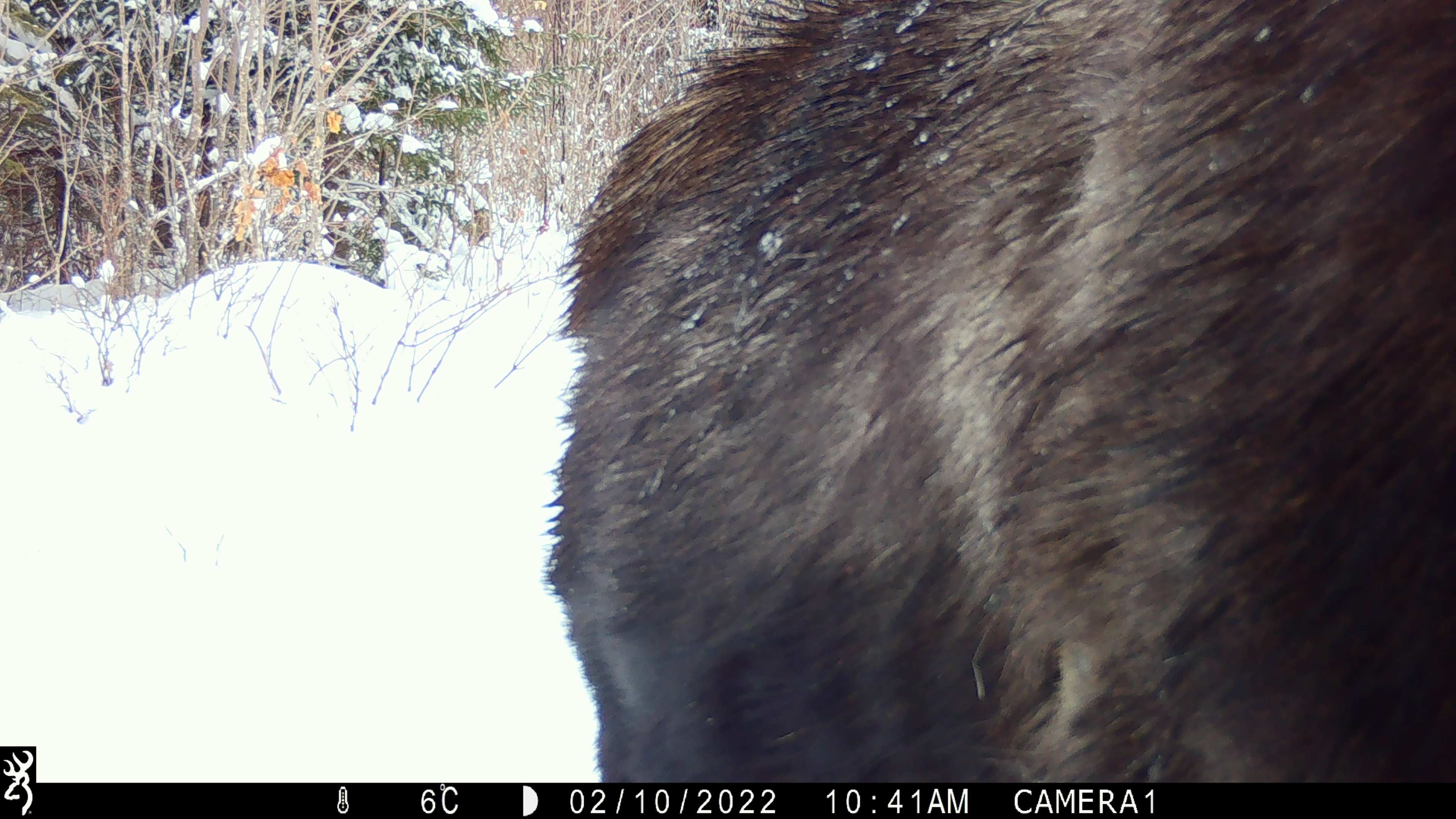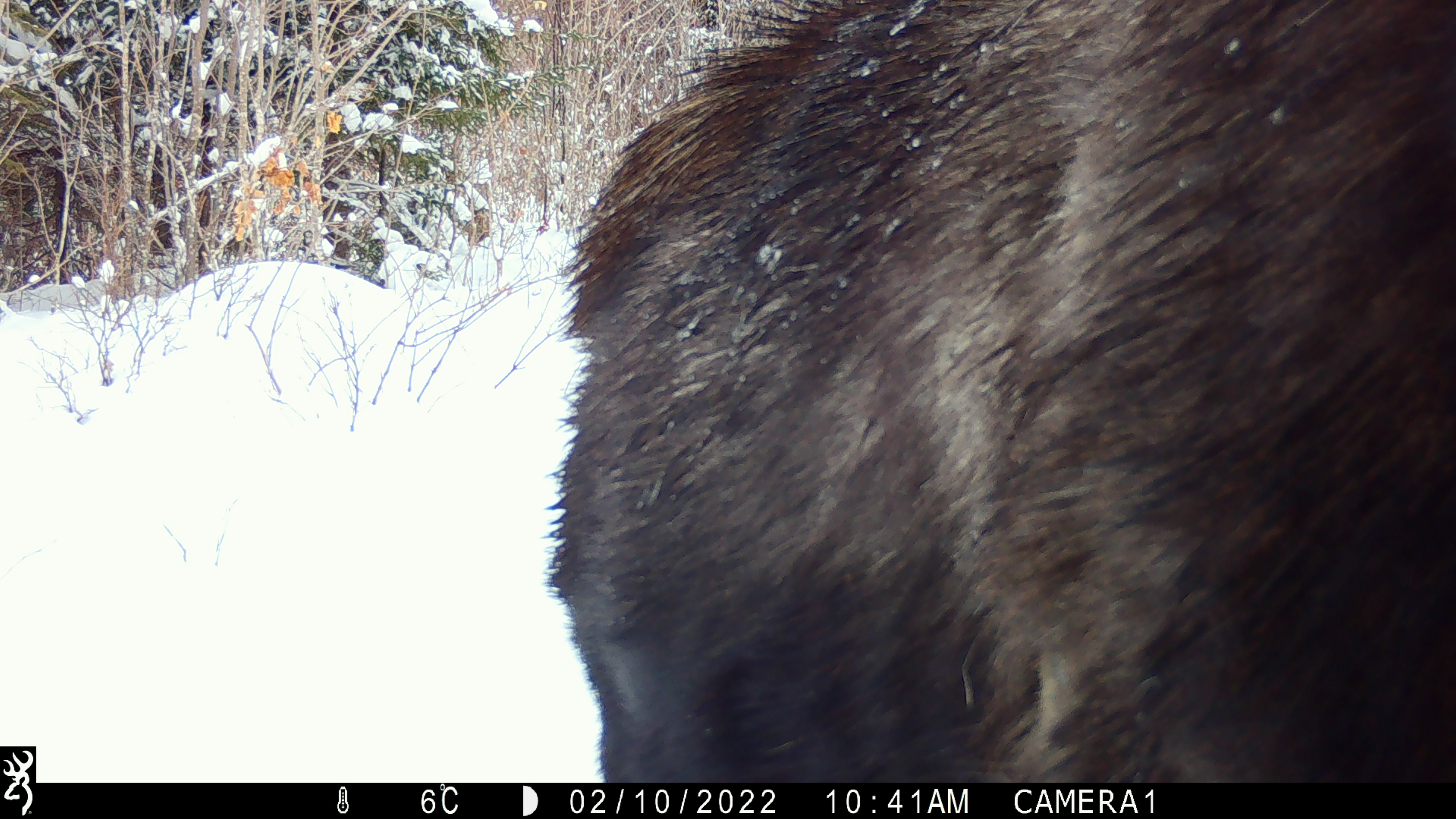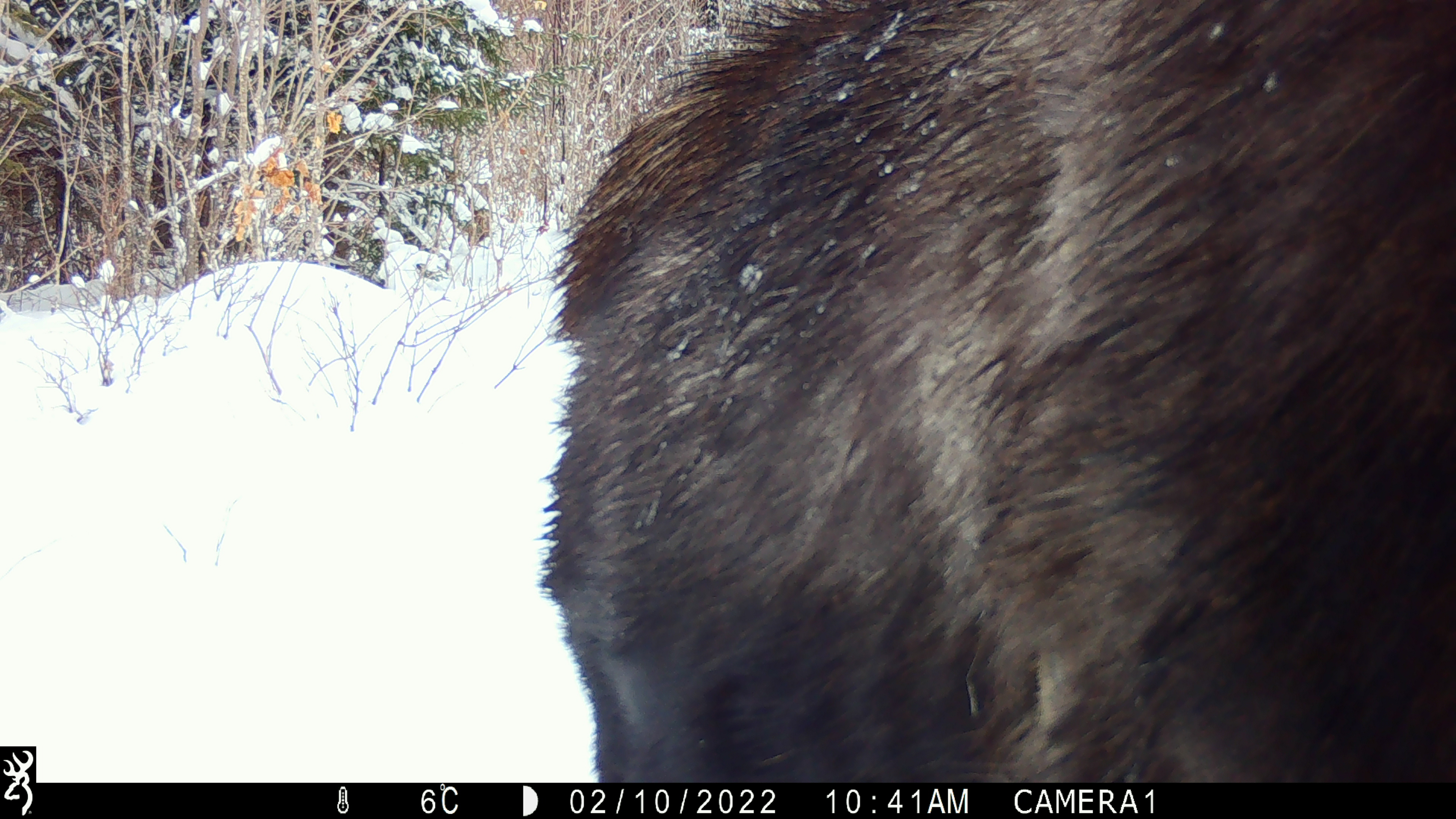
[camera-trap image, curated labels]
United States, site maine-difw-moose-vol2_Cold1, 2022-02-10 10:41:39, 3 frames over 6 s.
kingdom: Animalia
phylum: Chordata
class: Mammalia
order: Artiodactyla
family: Cervidae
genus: Alces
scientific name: Alces alces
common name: moose